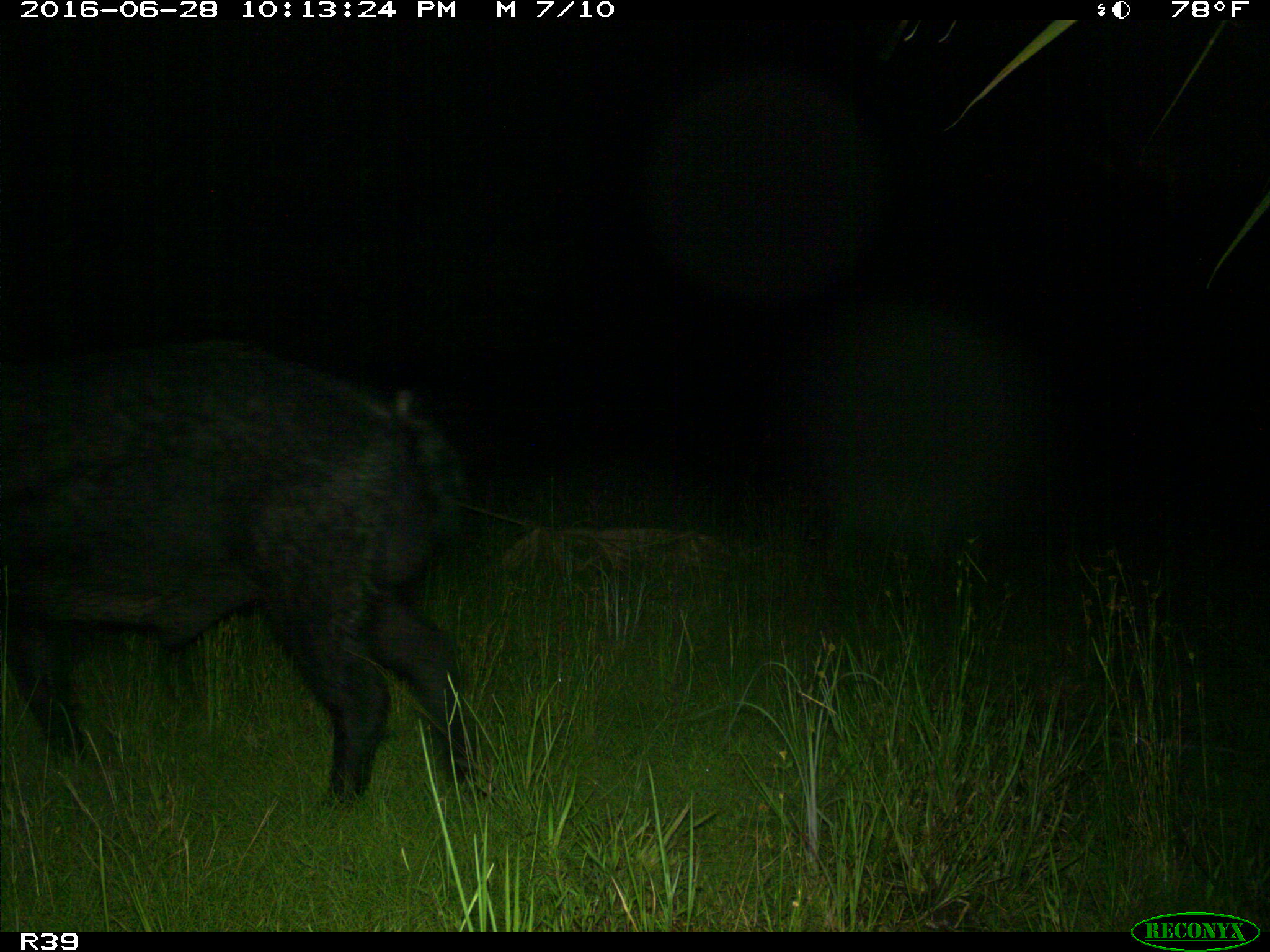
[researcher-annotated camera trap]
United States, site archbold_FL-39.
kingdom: Animalia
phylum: Chordata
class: Mammalia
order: Artiodactyla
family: Suidae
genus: Sus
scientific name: Sus scrofa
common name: wild boar